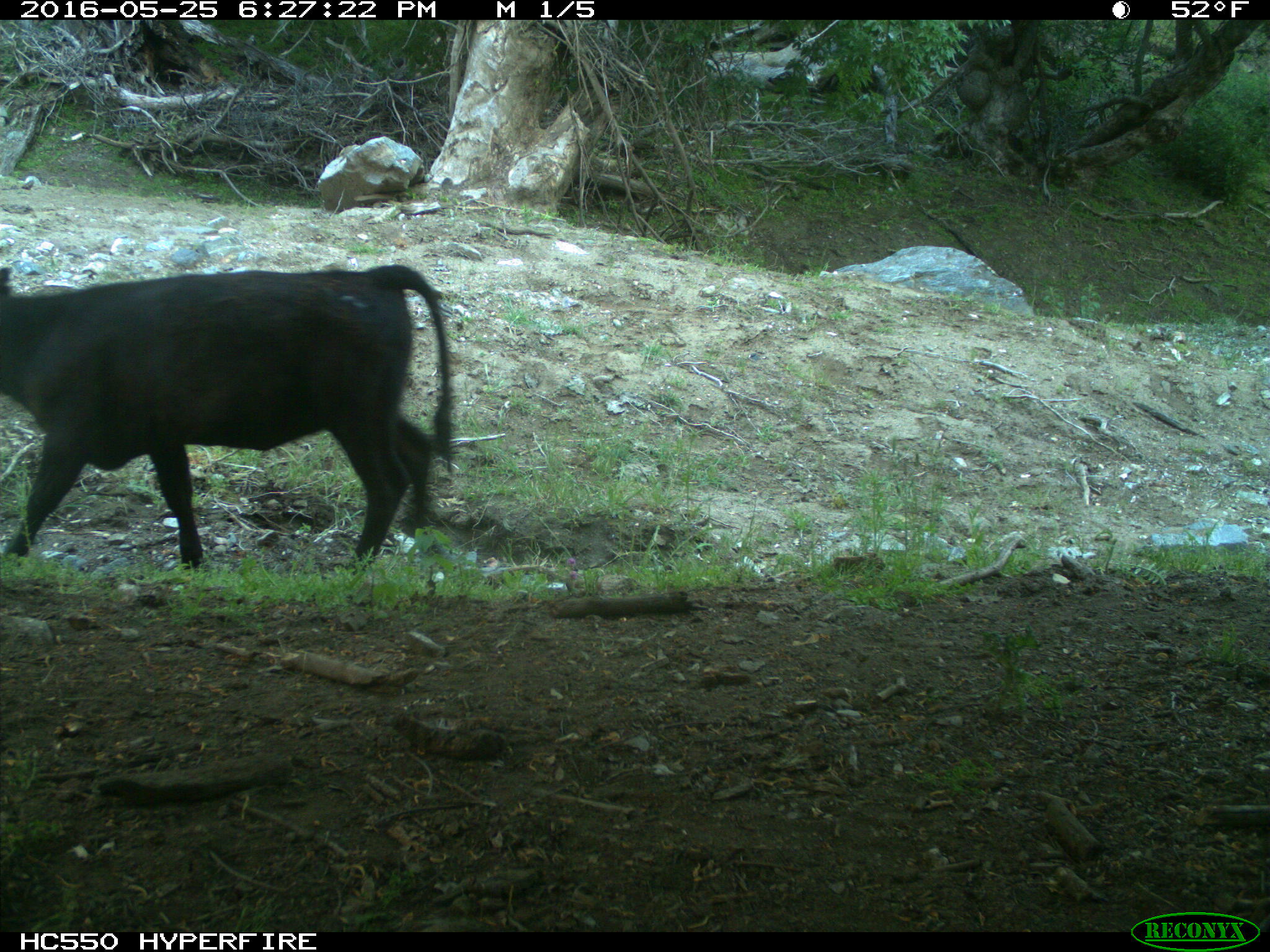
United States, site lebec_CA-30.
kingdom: Animalia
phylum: Chordata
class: Mammalia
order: Artiodactyla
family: Bovidae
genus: Bos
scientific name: Bos taurus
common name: domestic cow